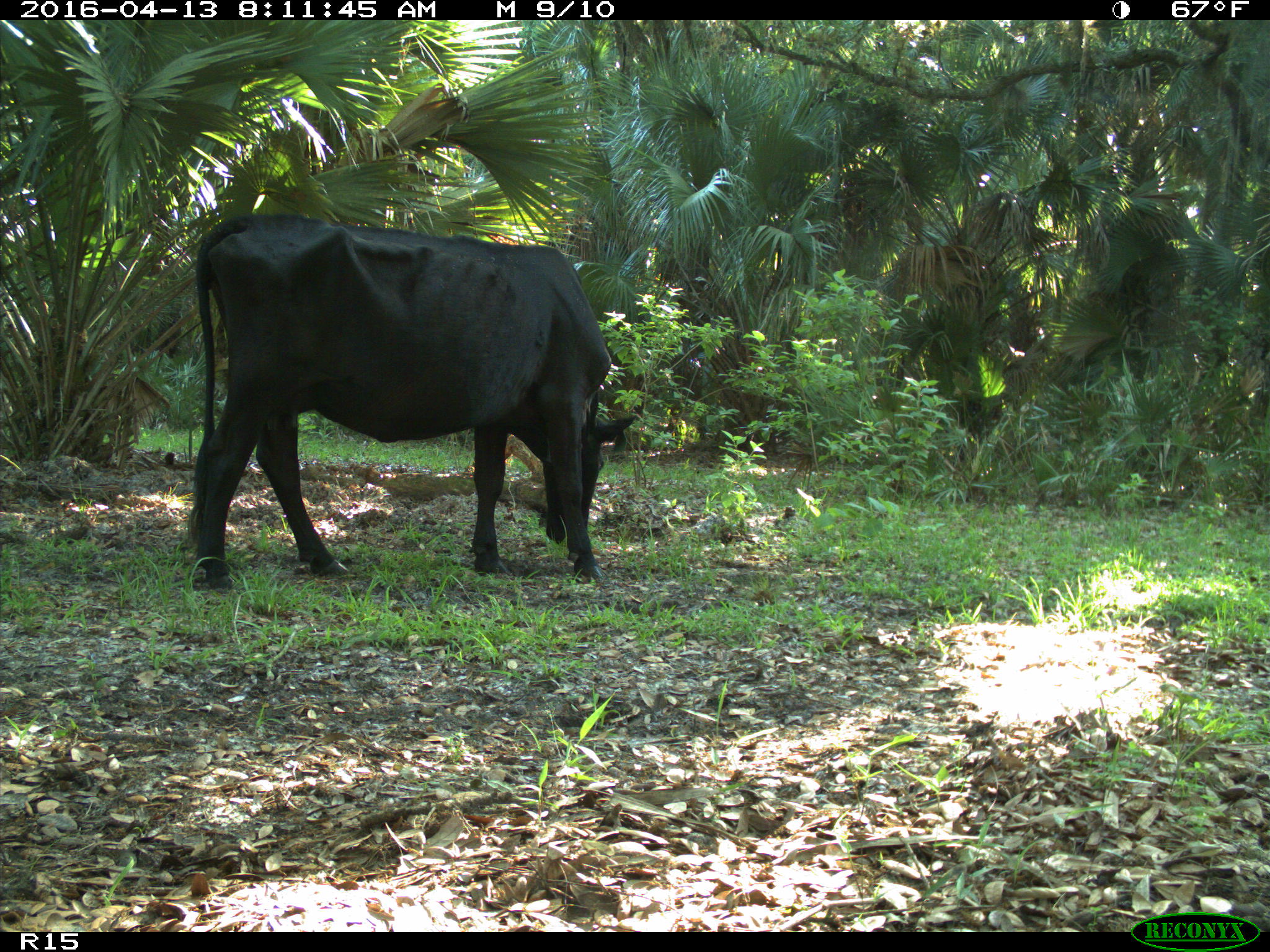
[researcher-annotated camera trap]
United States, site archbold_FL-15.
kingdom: Animalia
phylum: Chordata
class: Mammalia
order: Artiodactyla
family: Bovidae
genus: Bos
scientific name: Bos taurus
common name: domestic cow